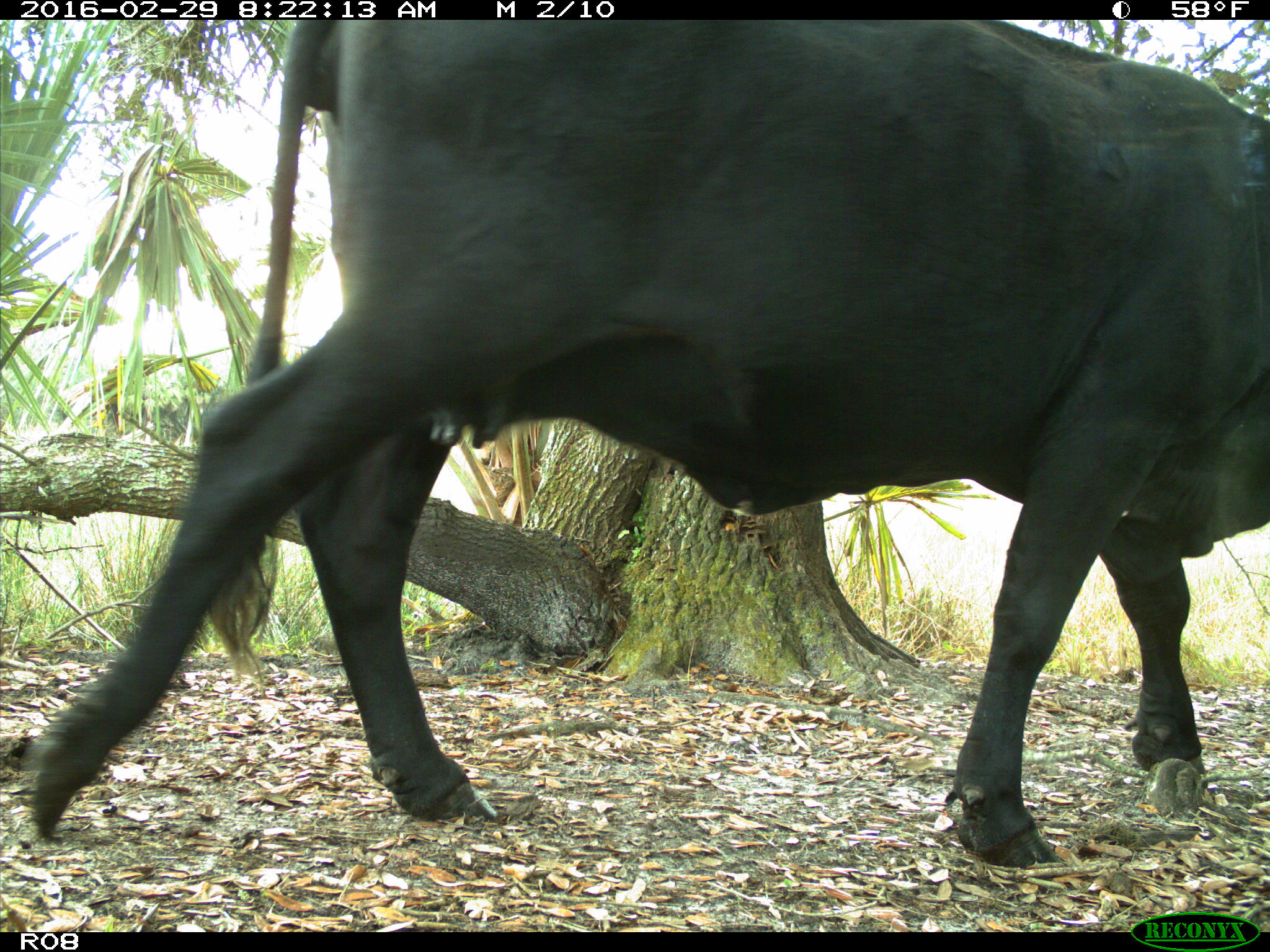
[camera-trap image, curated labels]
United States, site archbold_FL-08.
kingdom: Animalia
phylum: Chordata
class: Mammalia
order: Artiodactyla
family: Bovidae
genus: Bos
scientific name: Bos taurus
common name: domestic cow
Bos taurus (domestic cow).